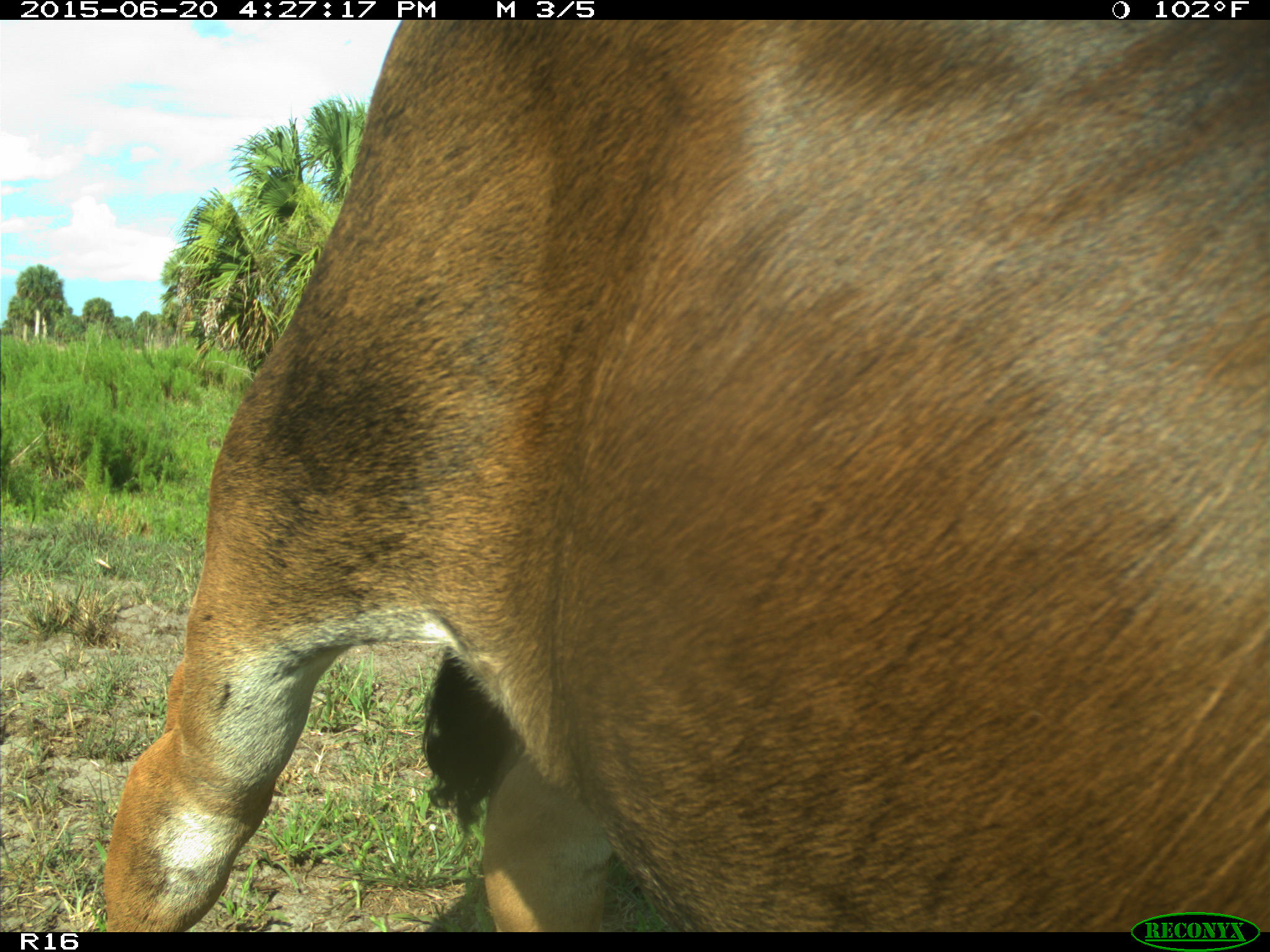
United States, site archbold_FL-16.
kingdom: Animalia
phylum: Chordata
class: Mammalia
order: Artiodactyla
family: Bovidae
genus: Bos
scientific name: Bos taurus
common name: domestic cow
Bos taurus (domestic cow).